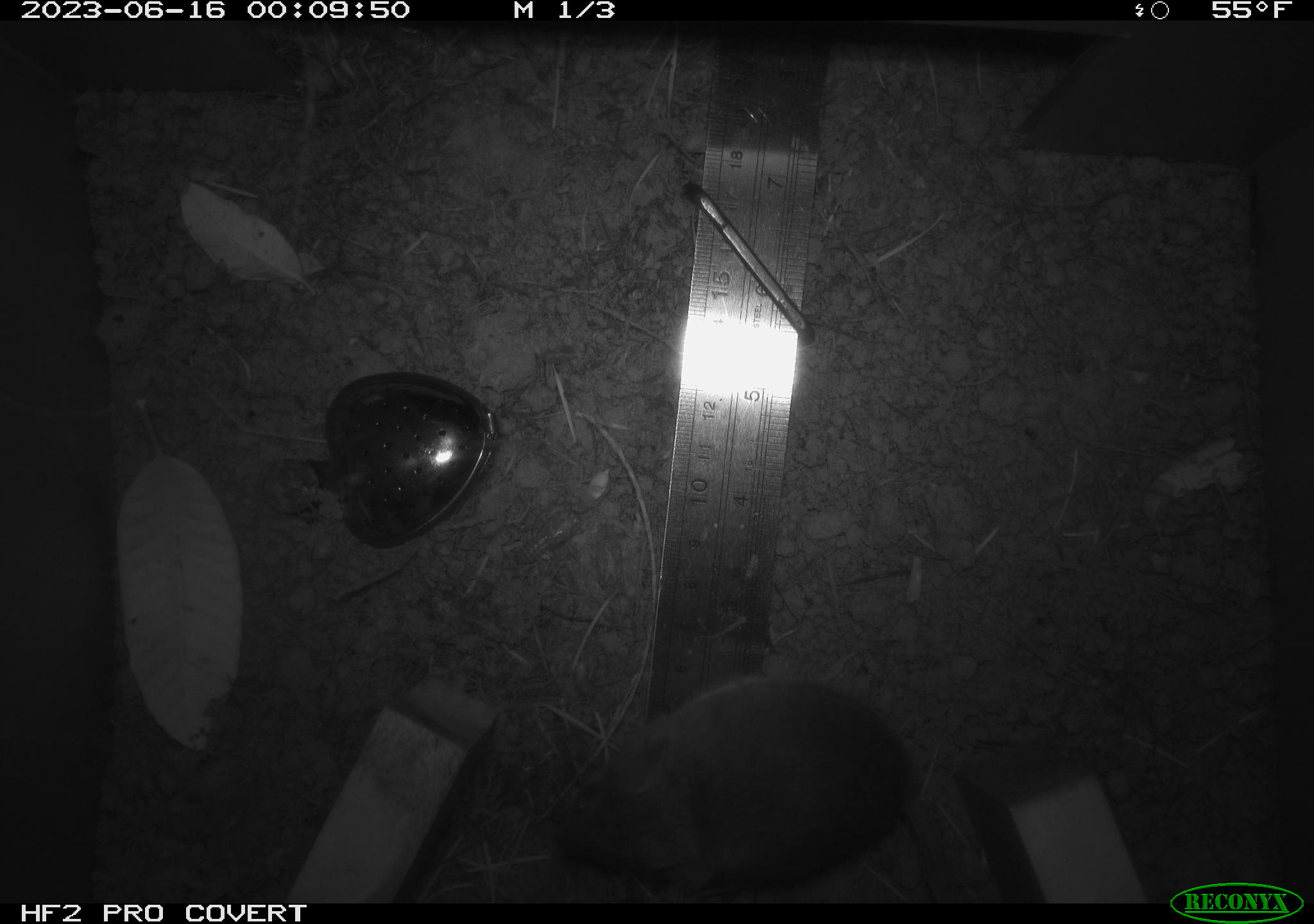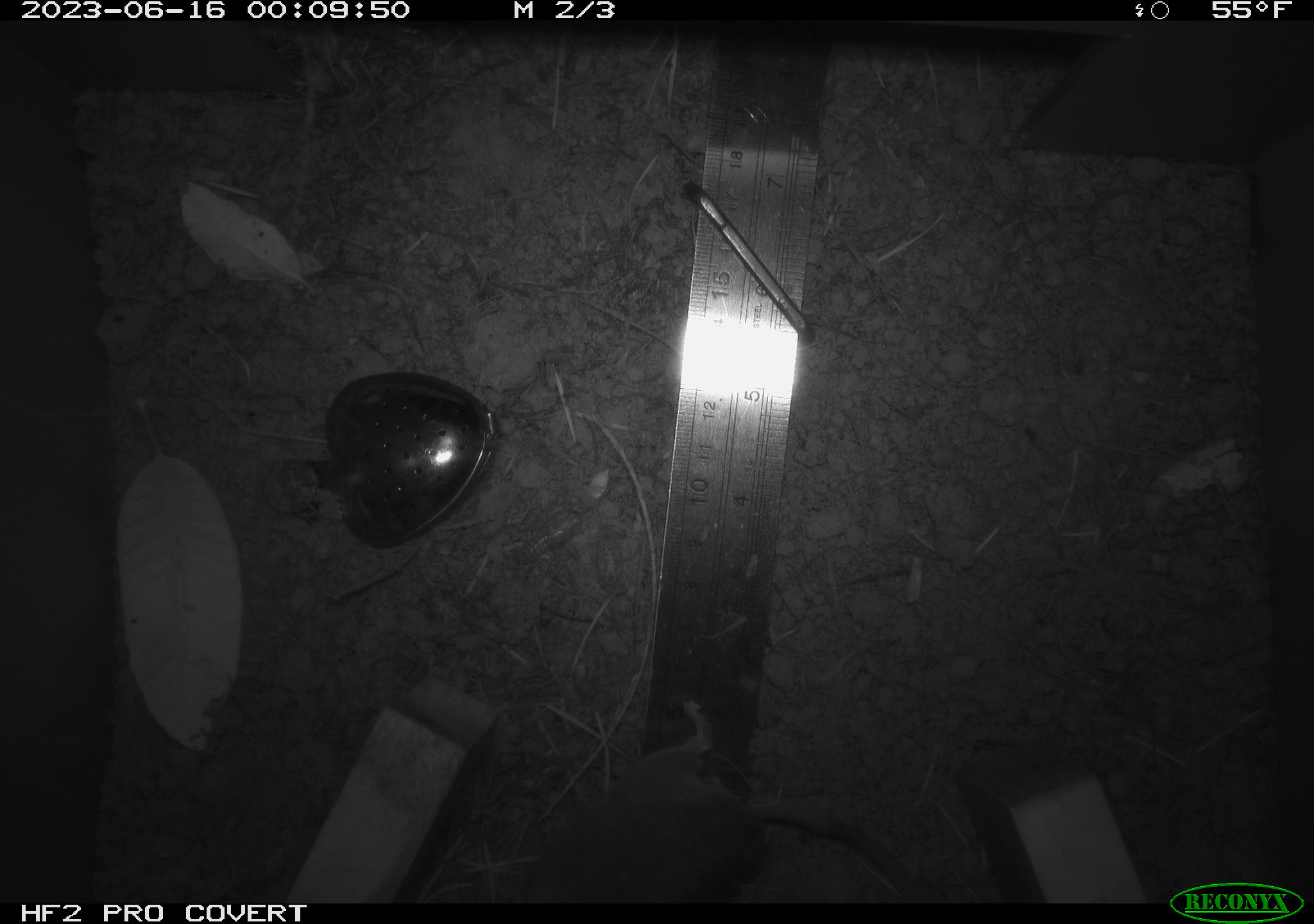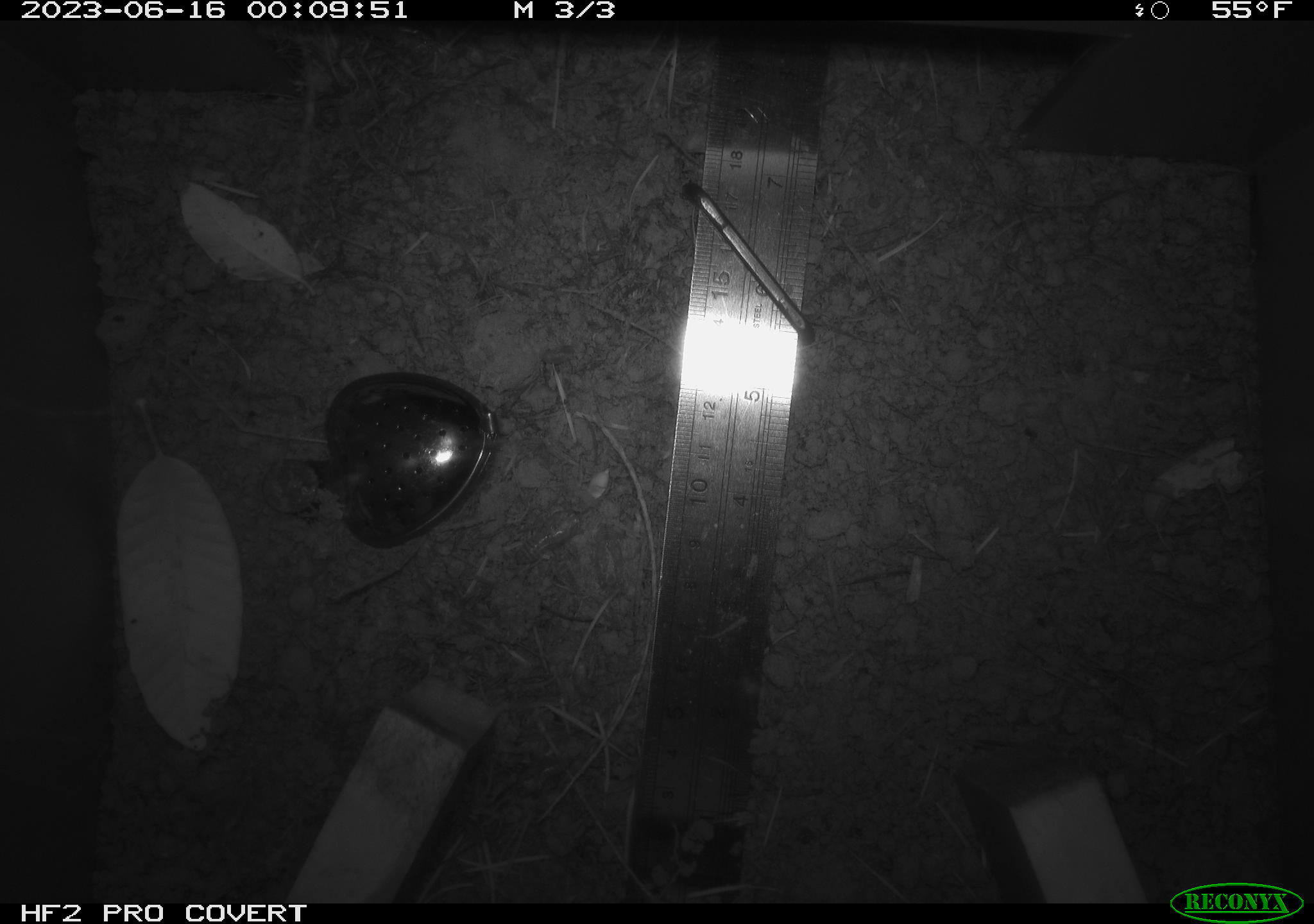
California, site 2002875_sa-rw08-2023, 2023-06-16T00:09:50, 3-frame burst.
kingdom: Animalia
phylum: Chordata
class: Mammalia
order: Rodentia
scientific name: Rodentia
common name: mouse species